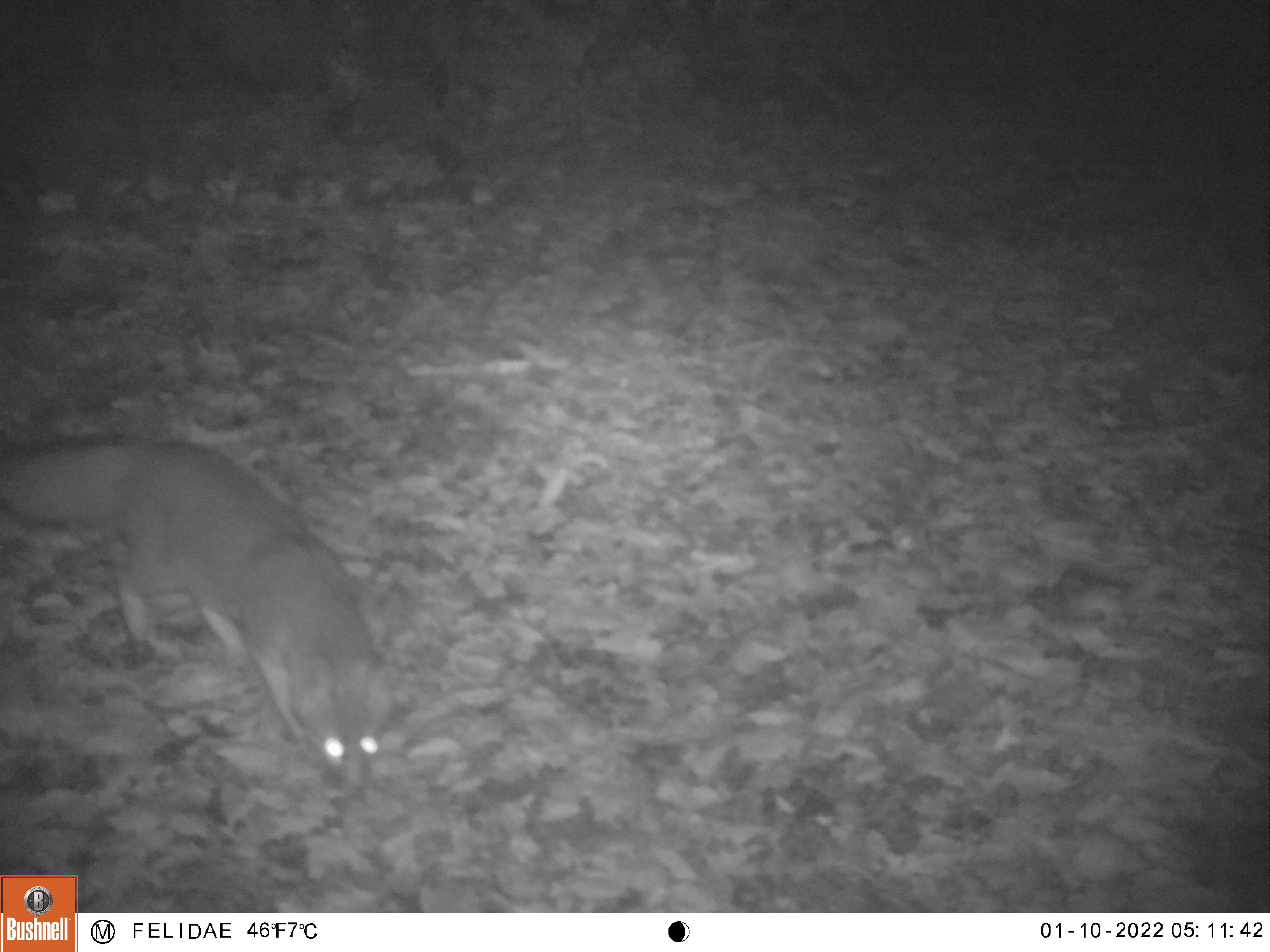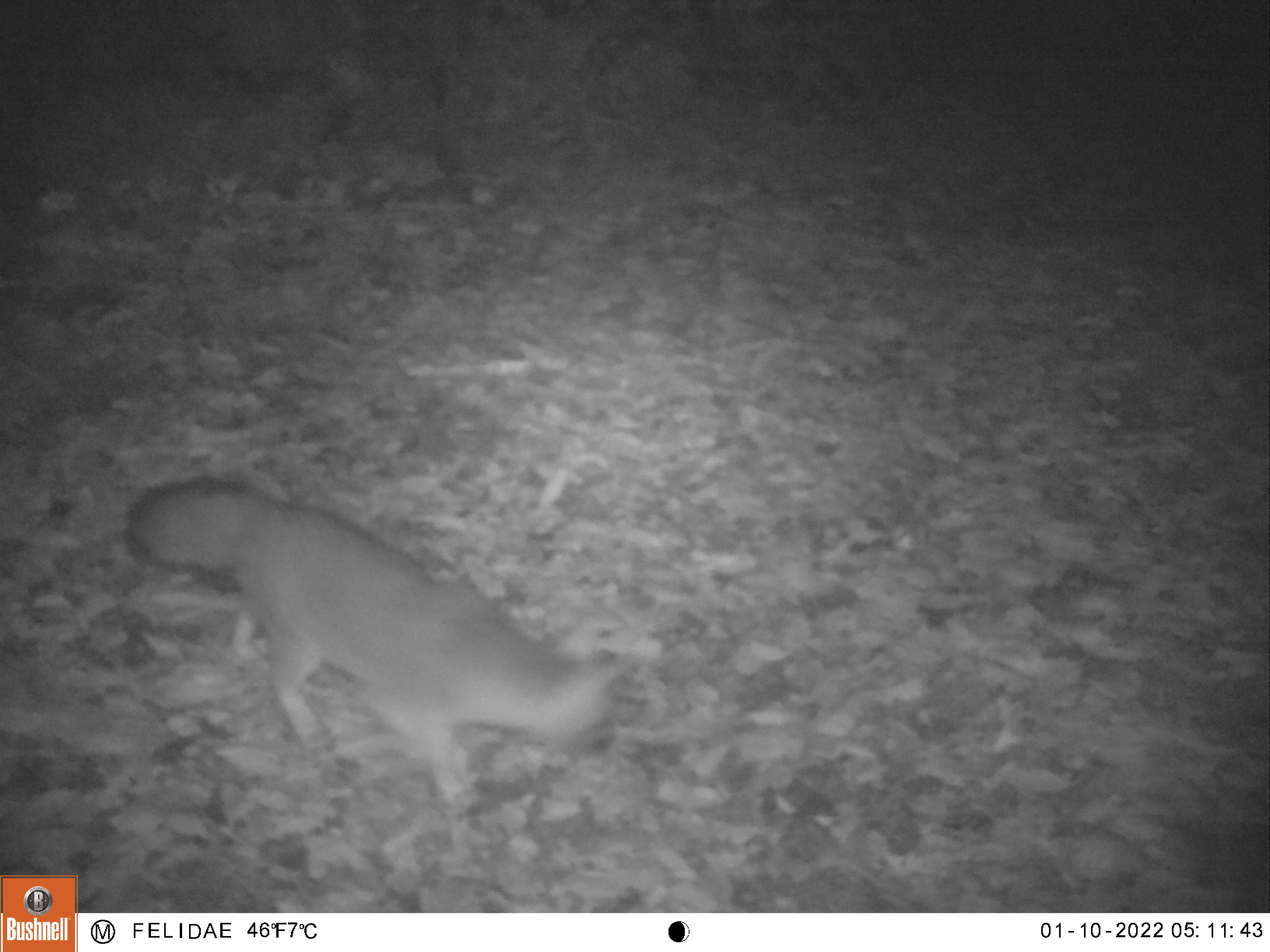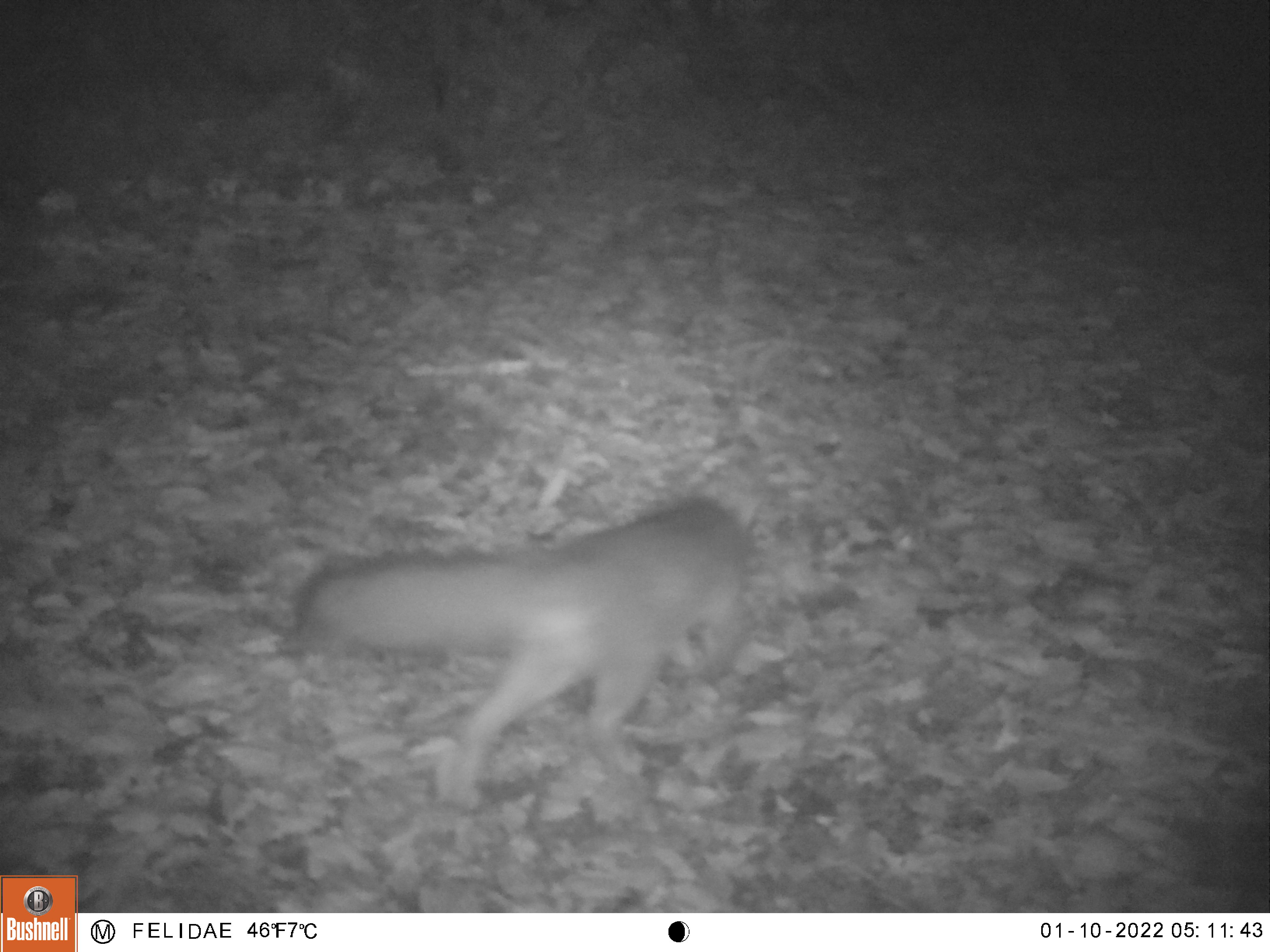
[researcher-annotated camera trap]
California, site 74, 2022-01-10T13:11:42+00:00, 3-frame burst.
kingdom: Animalia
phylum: Chordata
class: Mammalia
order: Carnivora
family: Canidae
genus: Urocyon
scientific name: Urocyon cinereoargenteus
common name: gray fox